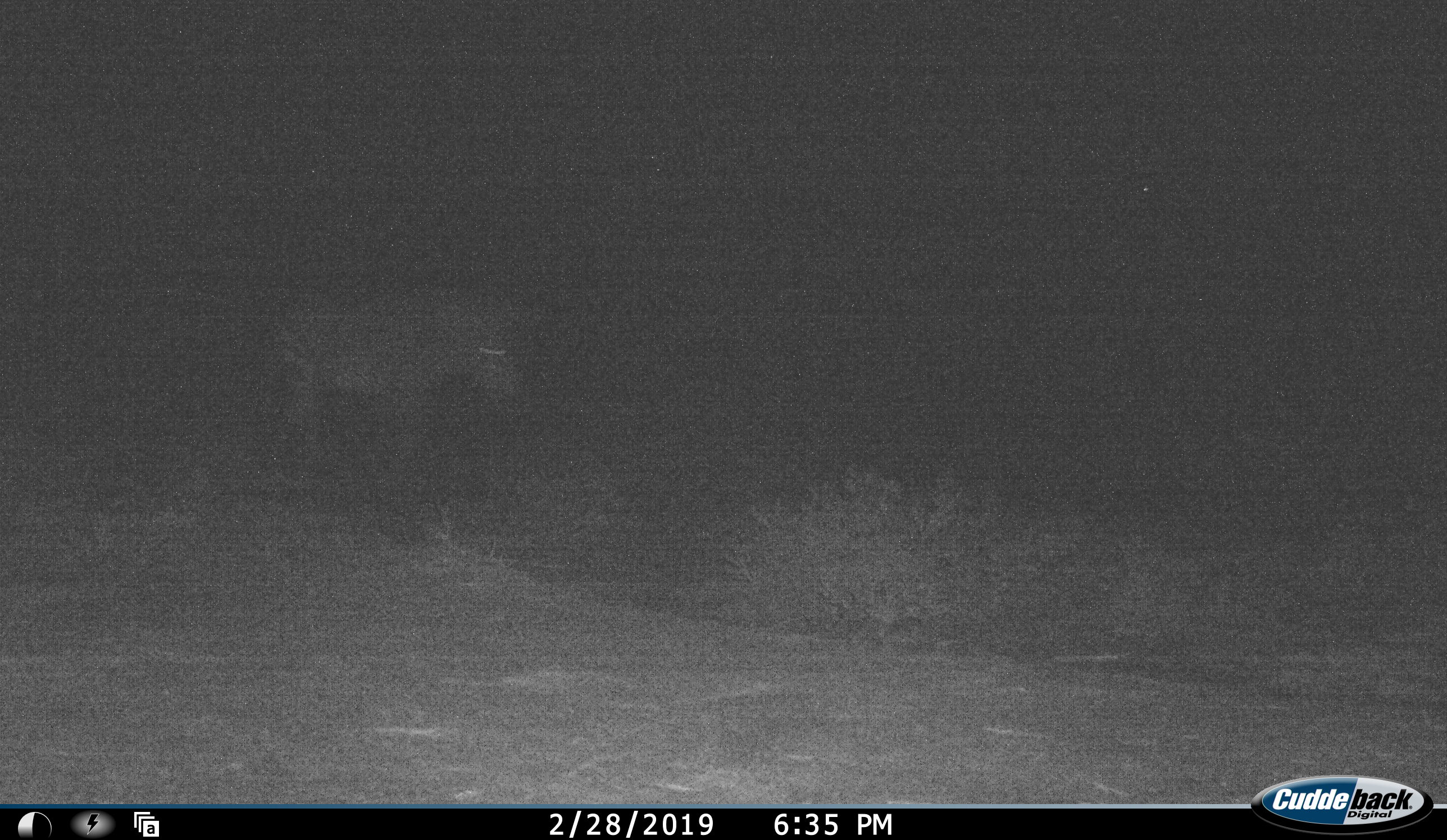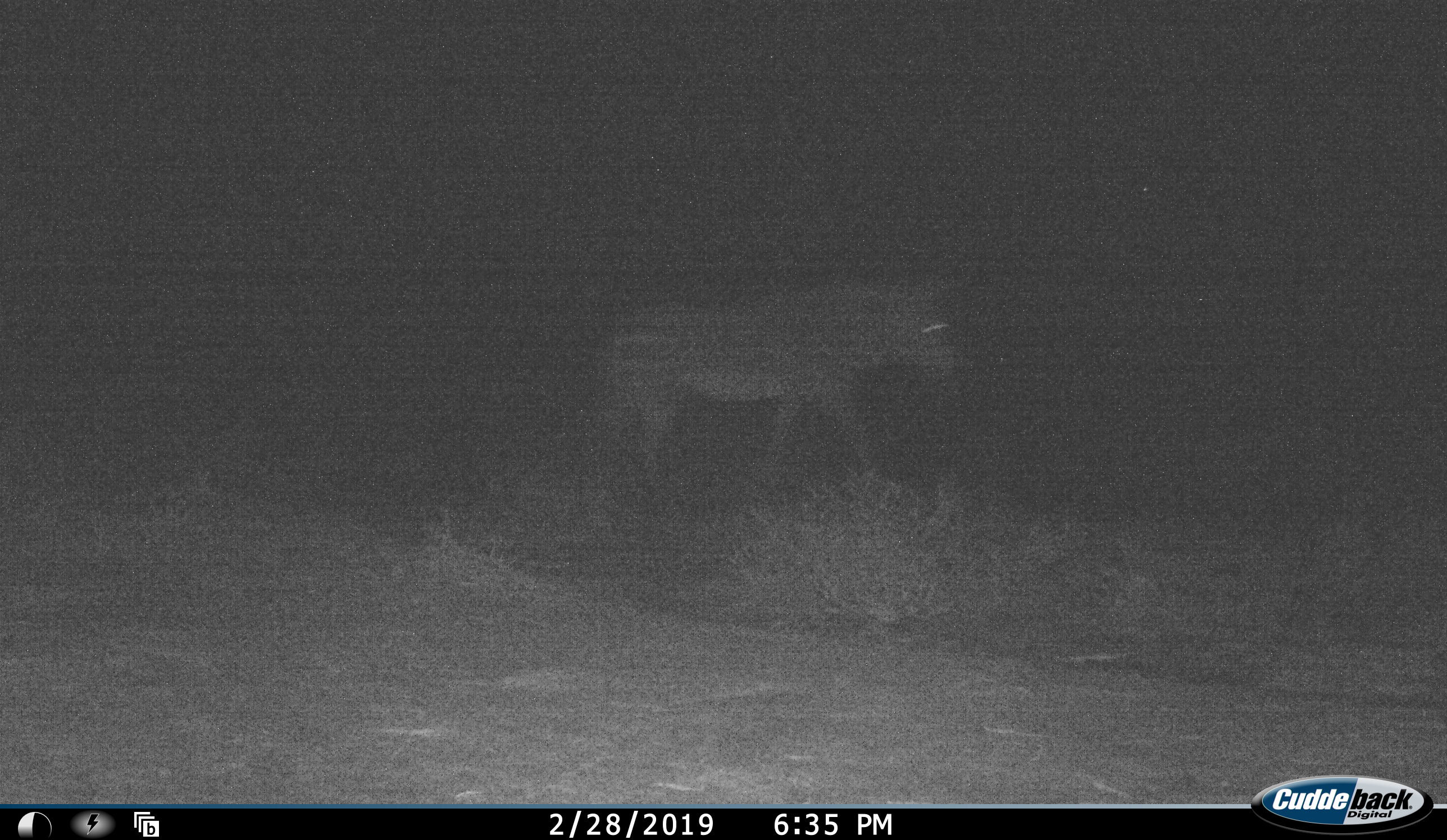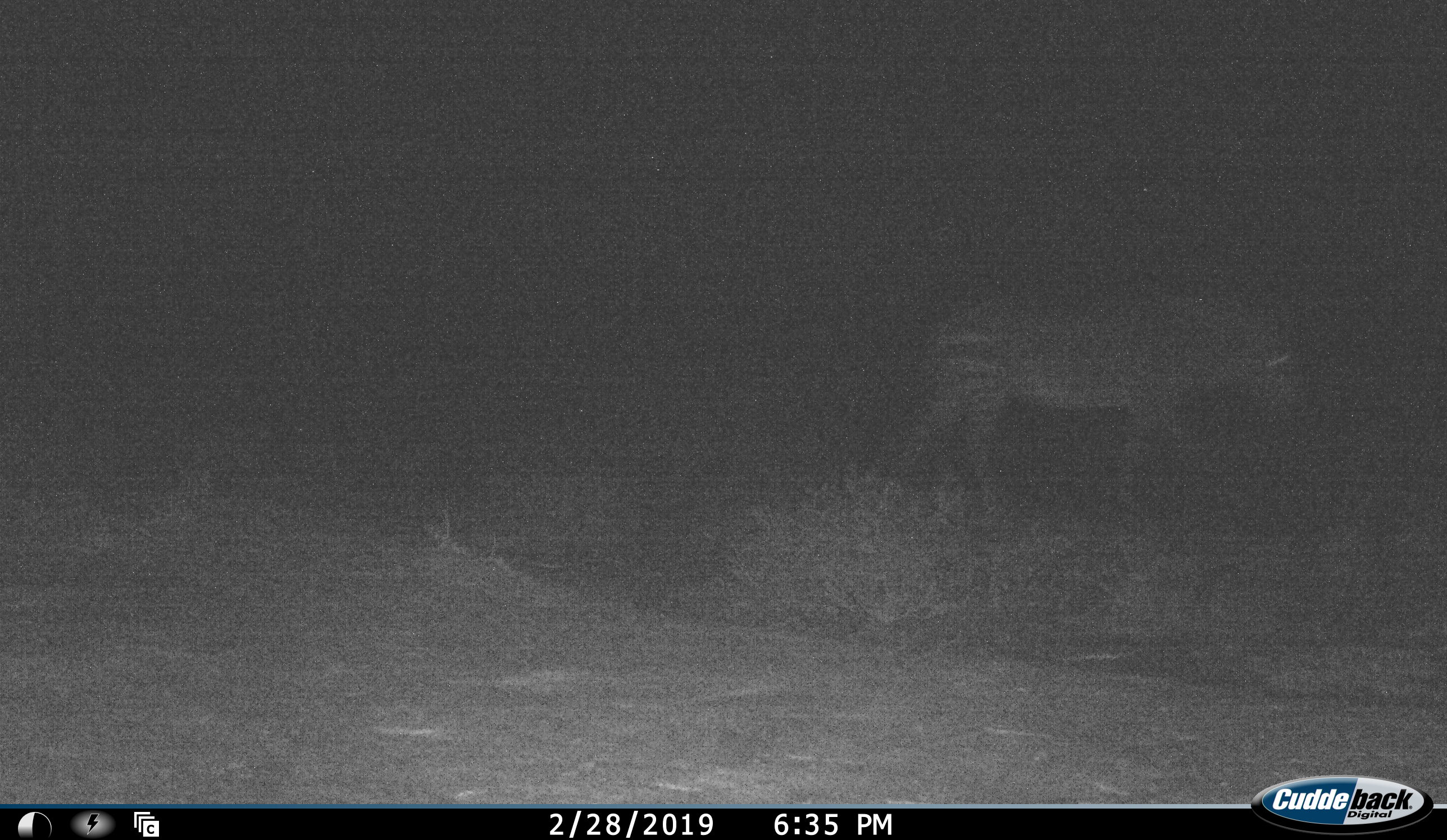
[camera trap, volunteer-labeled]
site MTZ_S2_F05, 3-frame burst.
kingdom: Animalia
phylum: Chordata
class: Mammalia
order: Perissodactyla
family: Equidae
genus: Equus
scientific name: Equus zebra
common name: mountain zebra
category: zebramountain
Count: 1.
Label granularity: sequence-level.